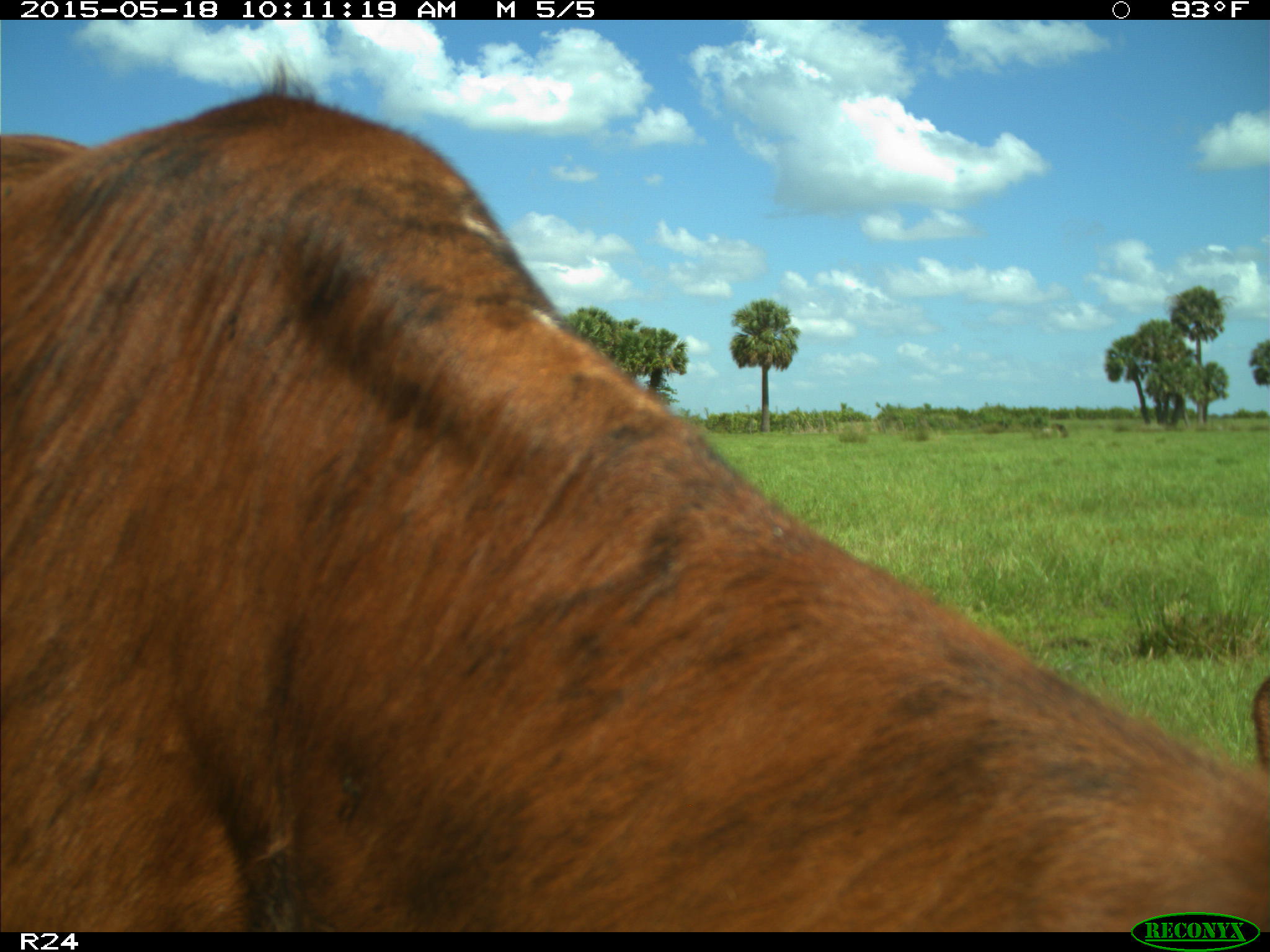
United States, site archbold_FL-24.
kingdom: Animalia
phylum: Chordata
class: Mammalia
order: Artiodactyla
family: Bovidae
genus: Bos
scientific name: Bos taurus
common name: domestic cow